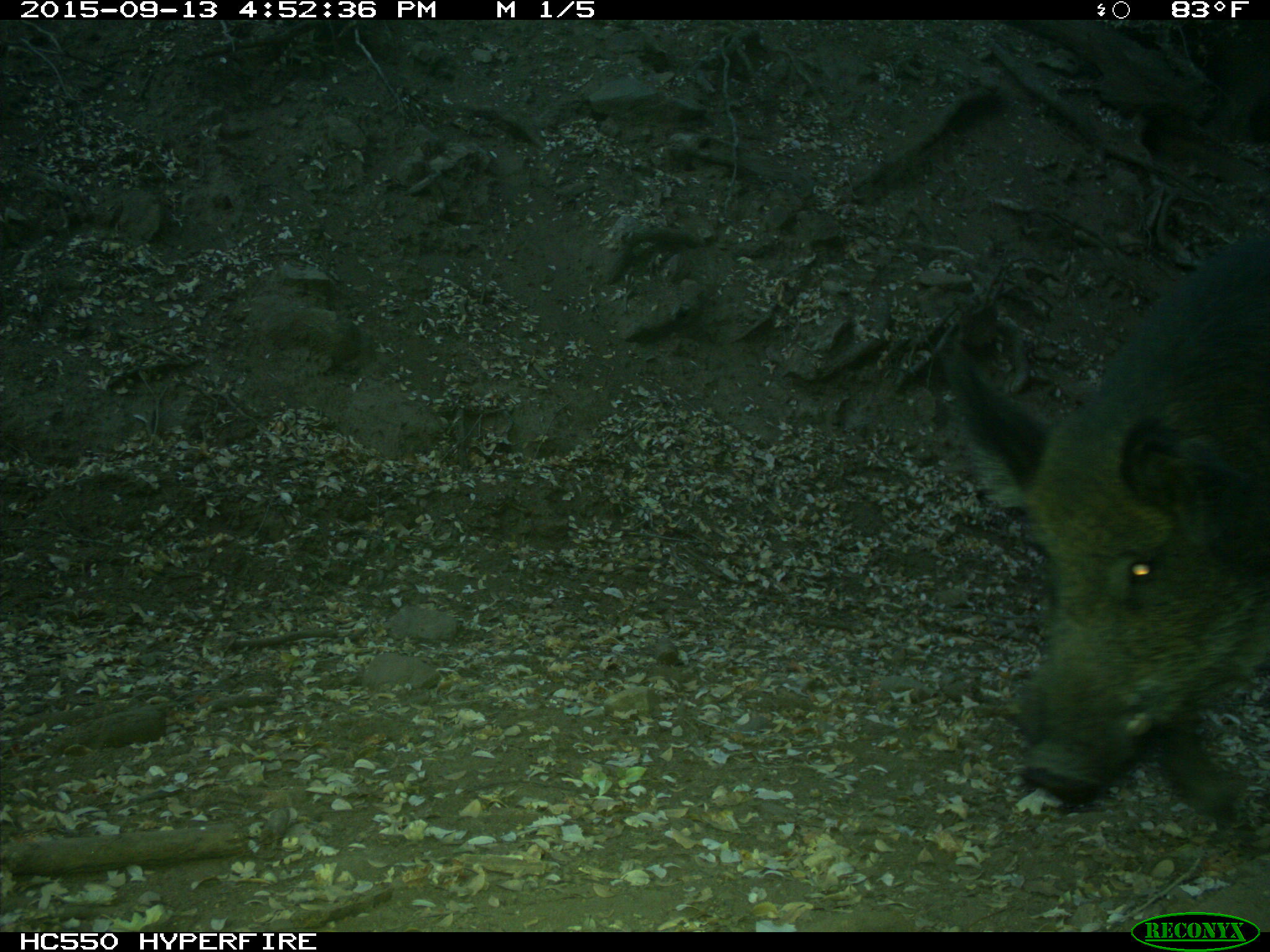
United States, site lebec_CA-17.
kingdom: Animalia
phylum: Chordata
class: Mammalia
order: Artiodactyla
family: Suidae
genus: Sus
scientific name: Sus scrofa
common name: wild boar